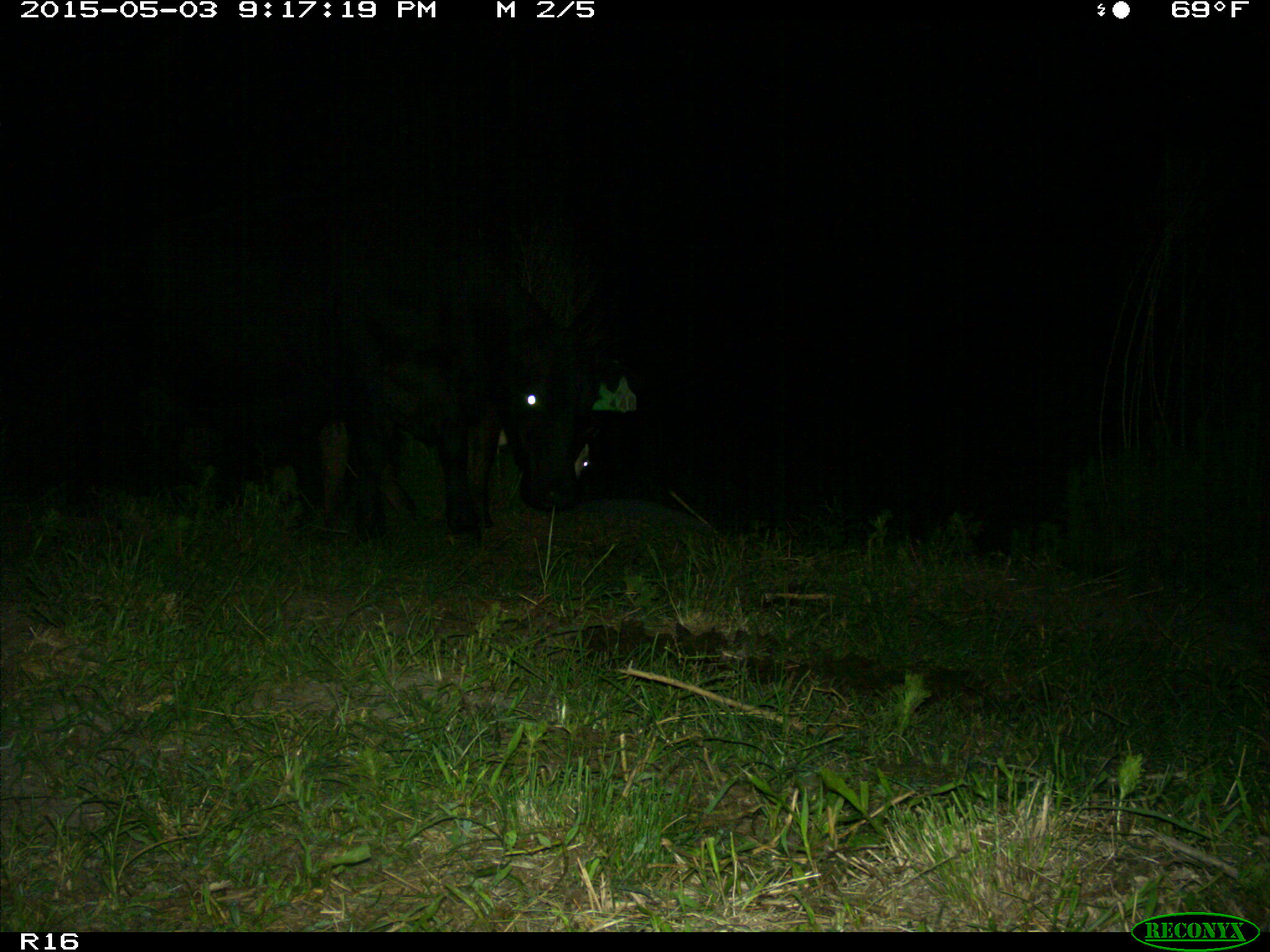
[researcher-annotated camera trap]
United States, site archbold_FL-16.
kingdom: Animalia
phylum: Chordata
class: Mammalia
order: Artiodactyla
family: Bovidae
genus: Bos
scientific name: Bos taurus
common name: domestic cow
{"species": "Bos taurus (domestic cow)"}